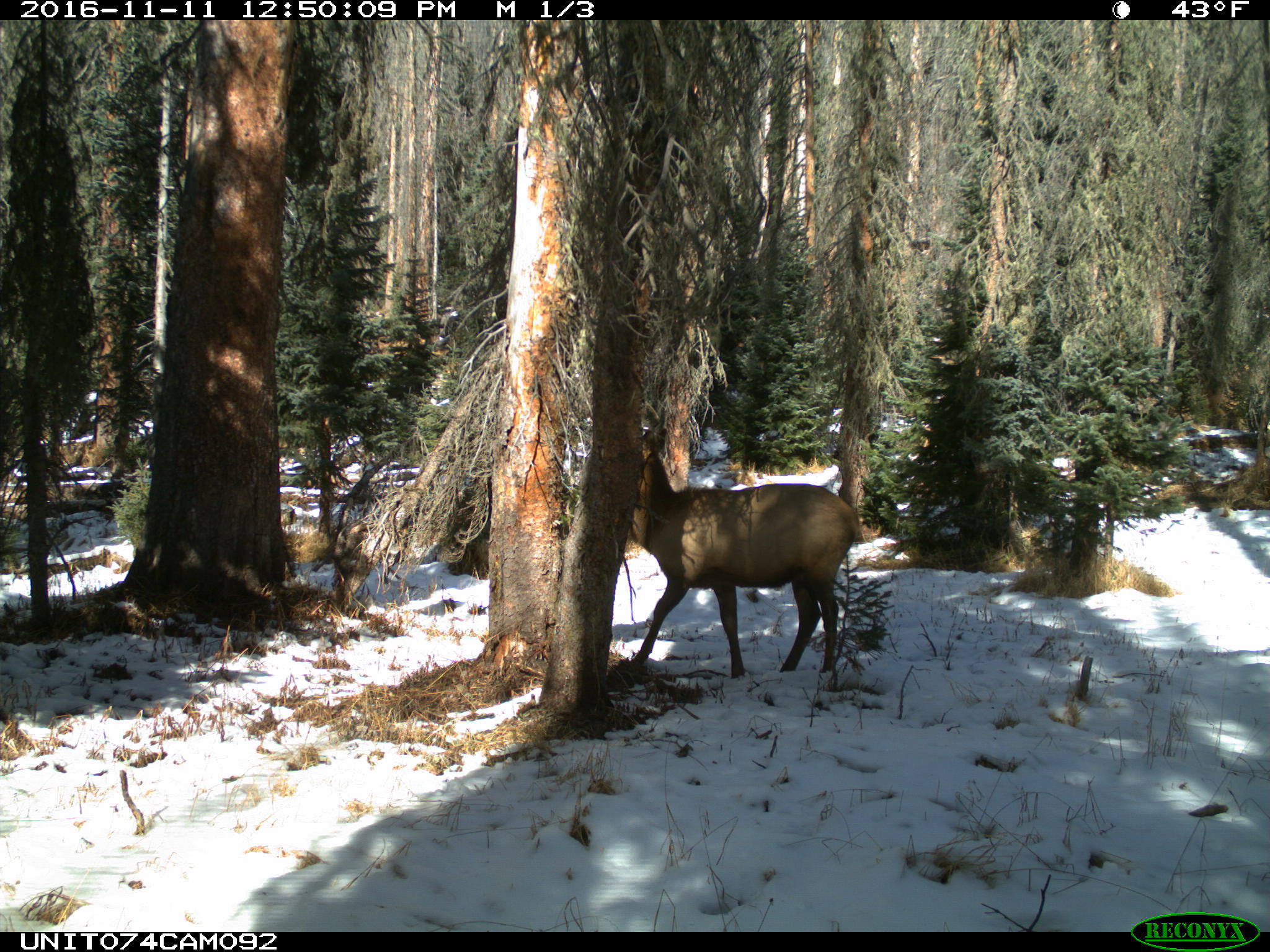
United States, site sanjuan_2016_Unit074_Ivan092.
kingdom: Animalia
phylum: Chordata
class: Mammalia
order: Artiodactyla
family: Cervidae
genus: Cervus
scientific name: Cervus elaphus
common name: red deer